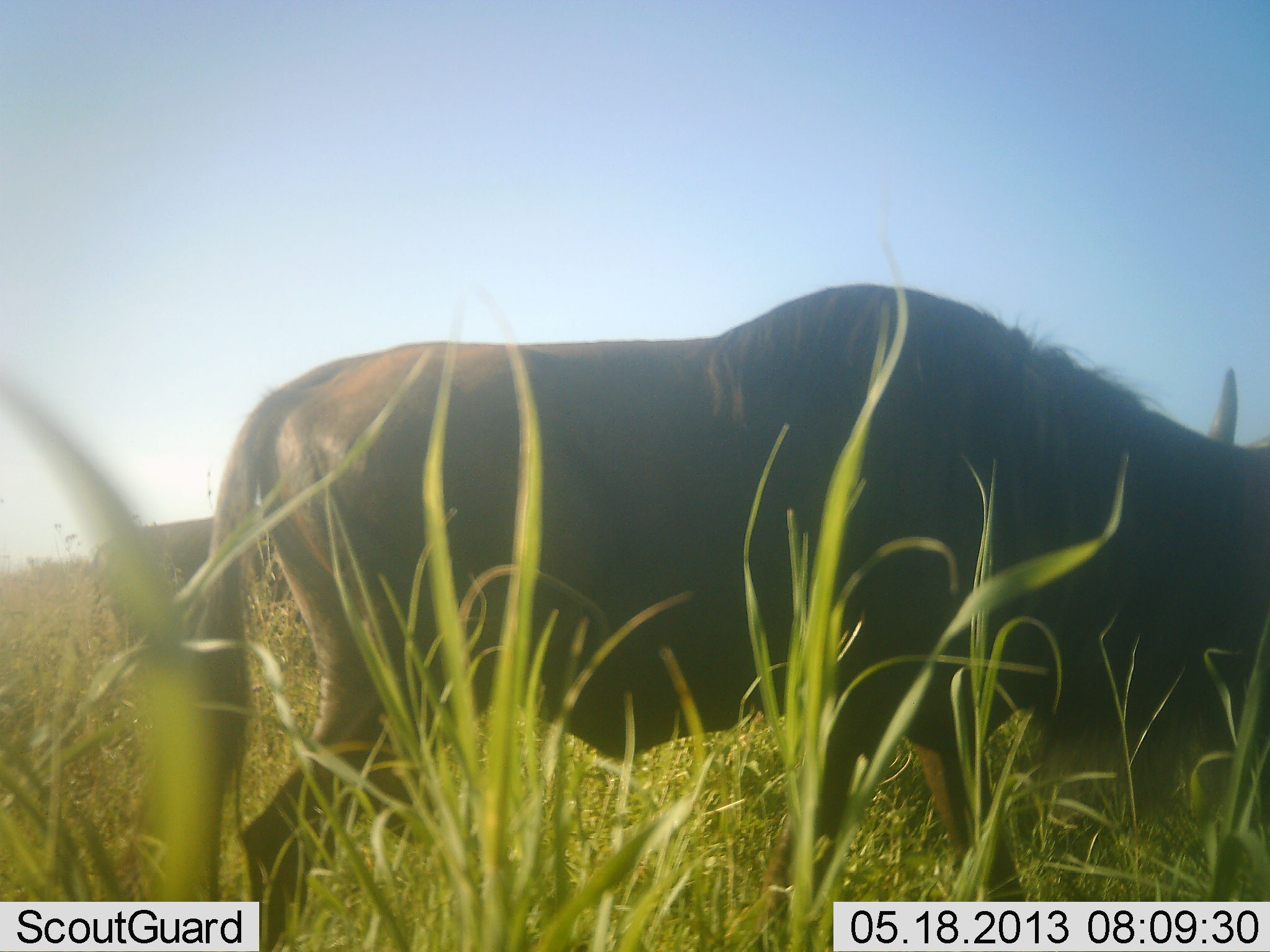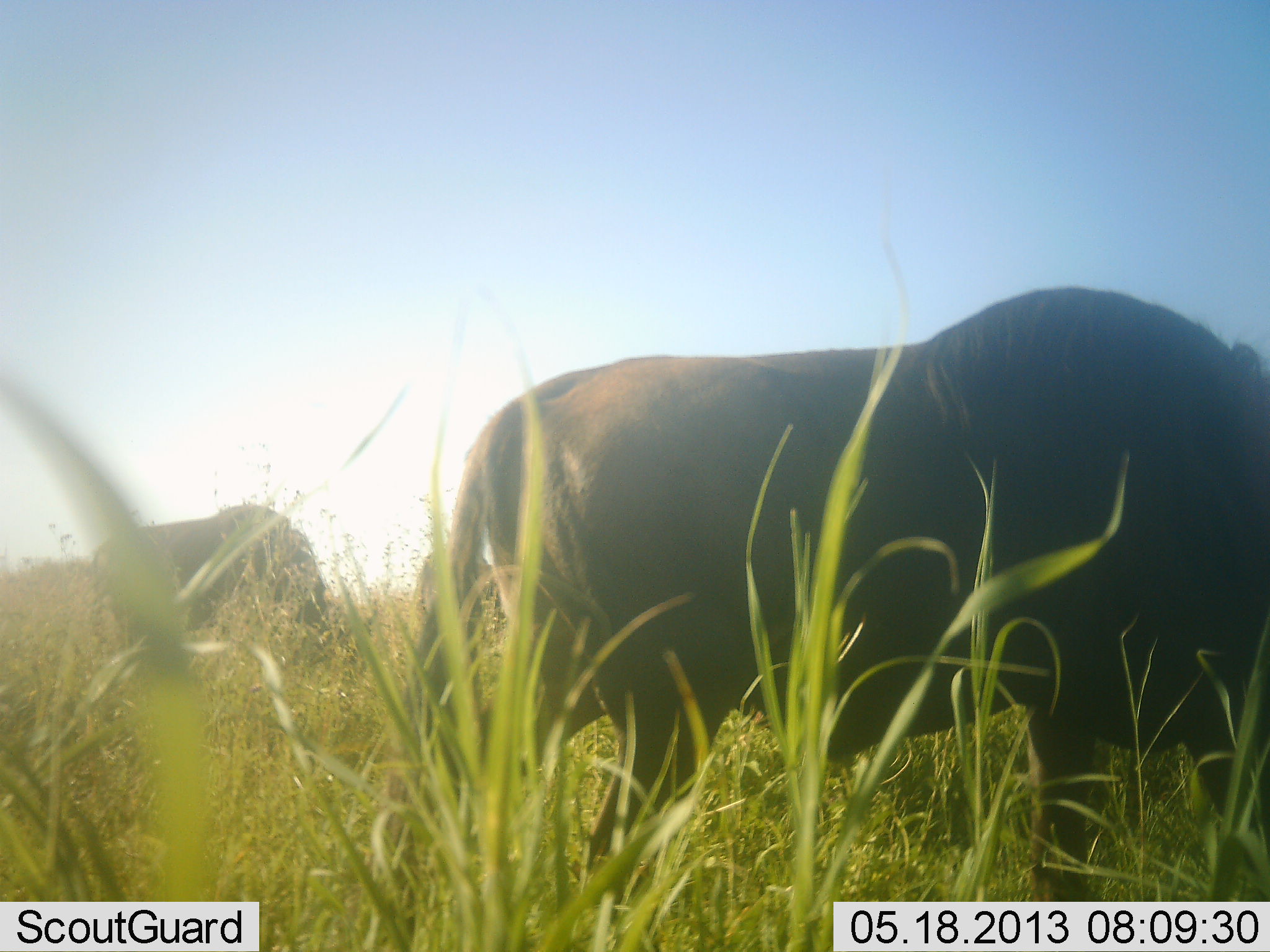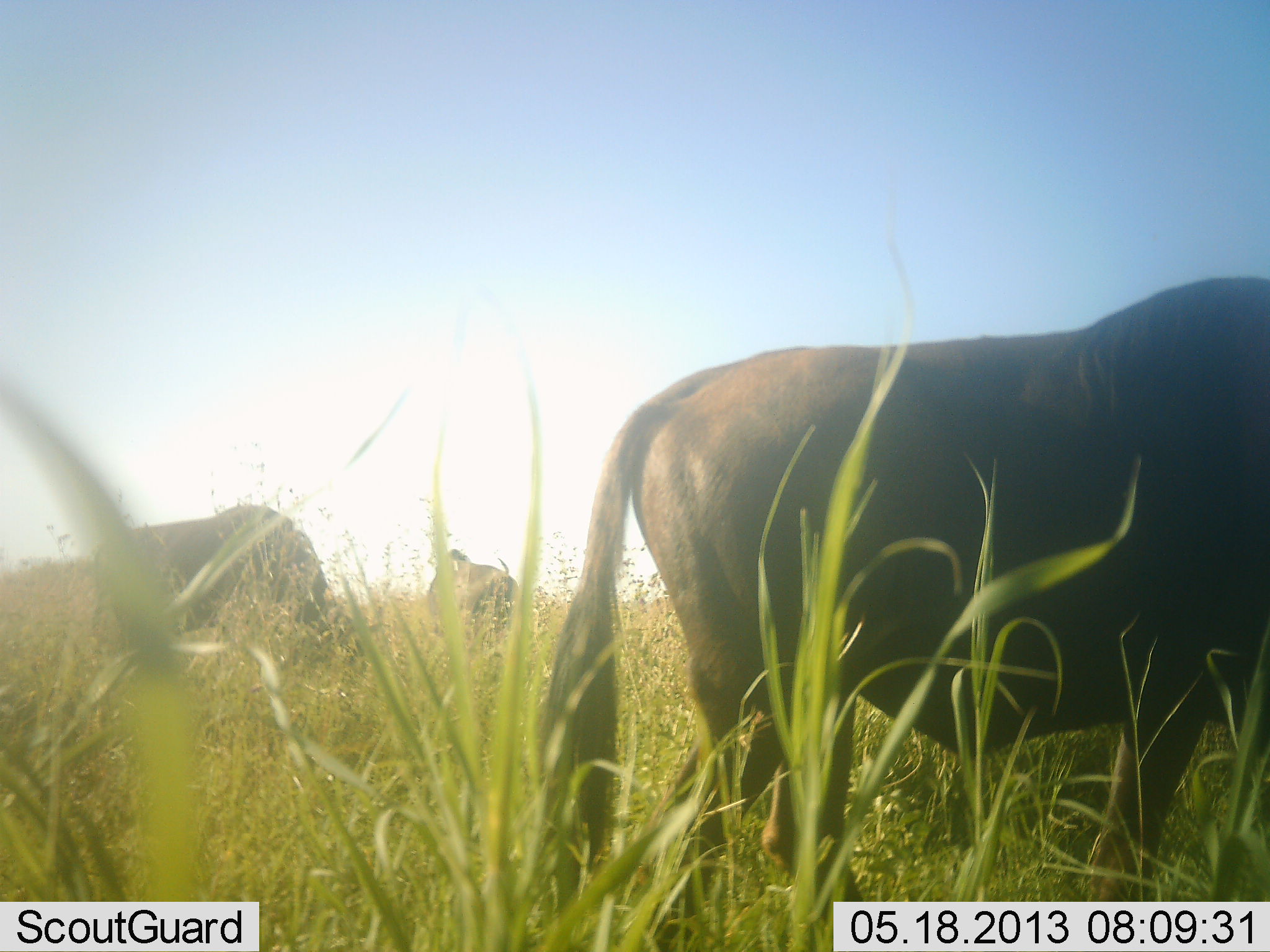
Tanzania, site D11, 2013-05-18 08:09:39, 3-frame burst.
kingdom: Animalia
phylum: Chordata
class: Mammalia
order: Artiodactyla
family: Bovidae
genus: Connochaetes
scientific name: Connochaetes taurinus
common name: blue wildebeest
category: wildebeest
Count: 3.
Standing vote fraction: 50%.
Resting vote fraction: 0%.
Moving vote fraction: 90%.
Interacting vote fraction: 0%.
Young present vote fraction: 0%.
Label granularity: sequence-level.